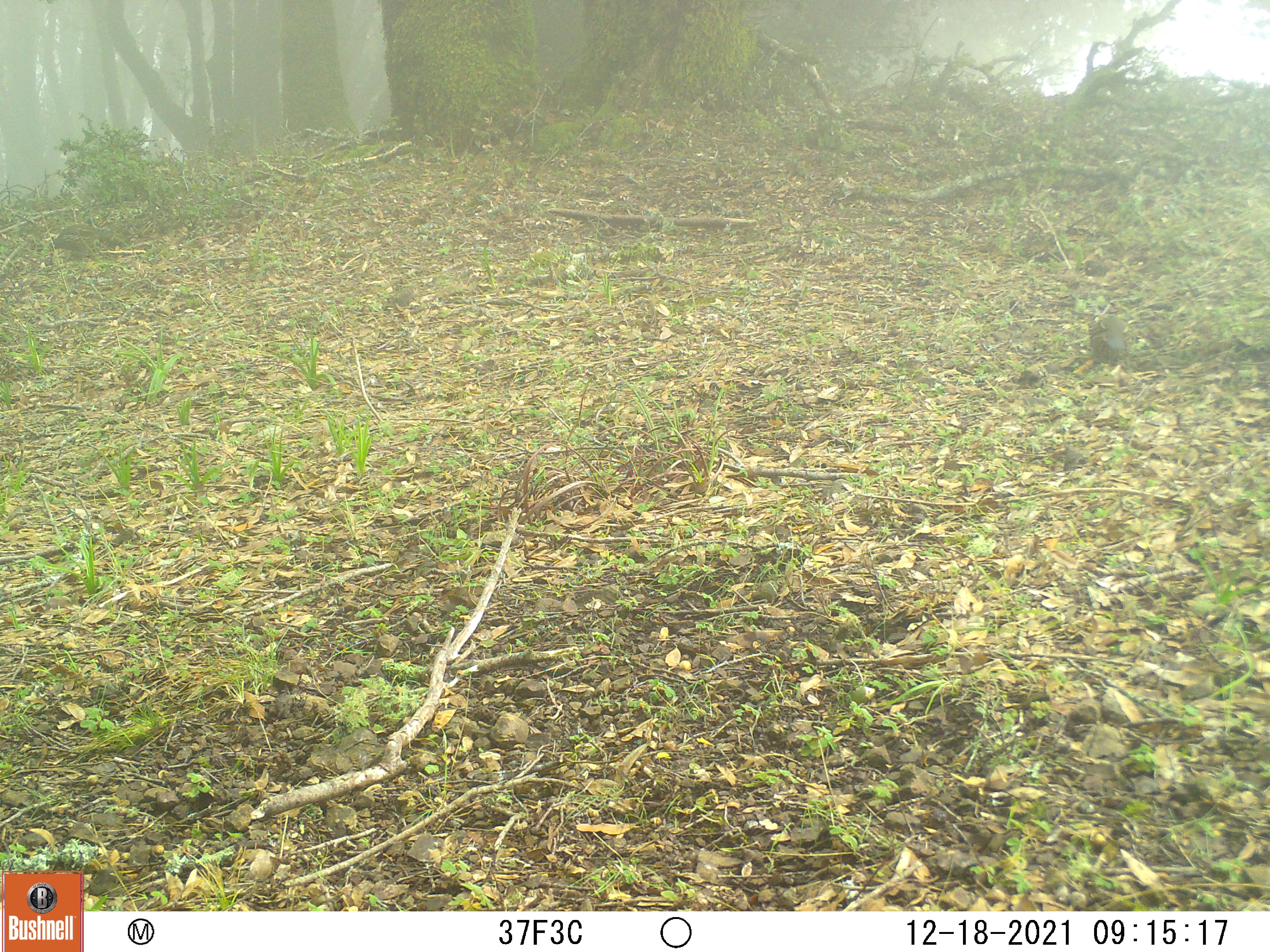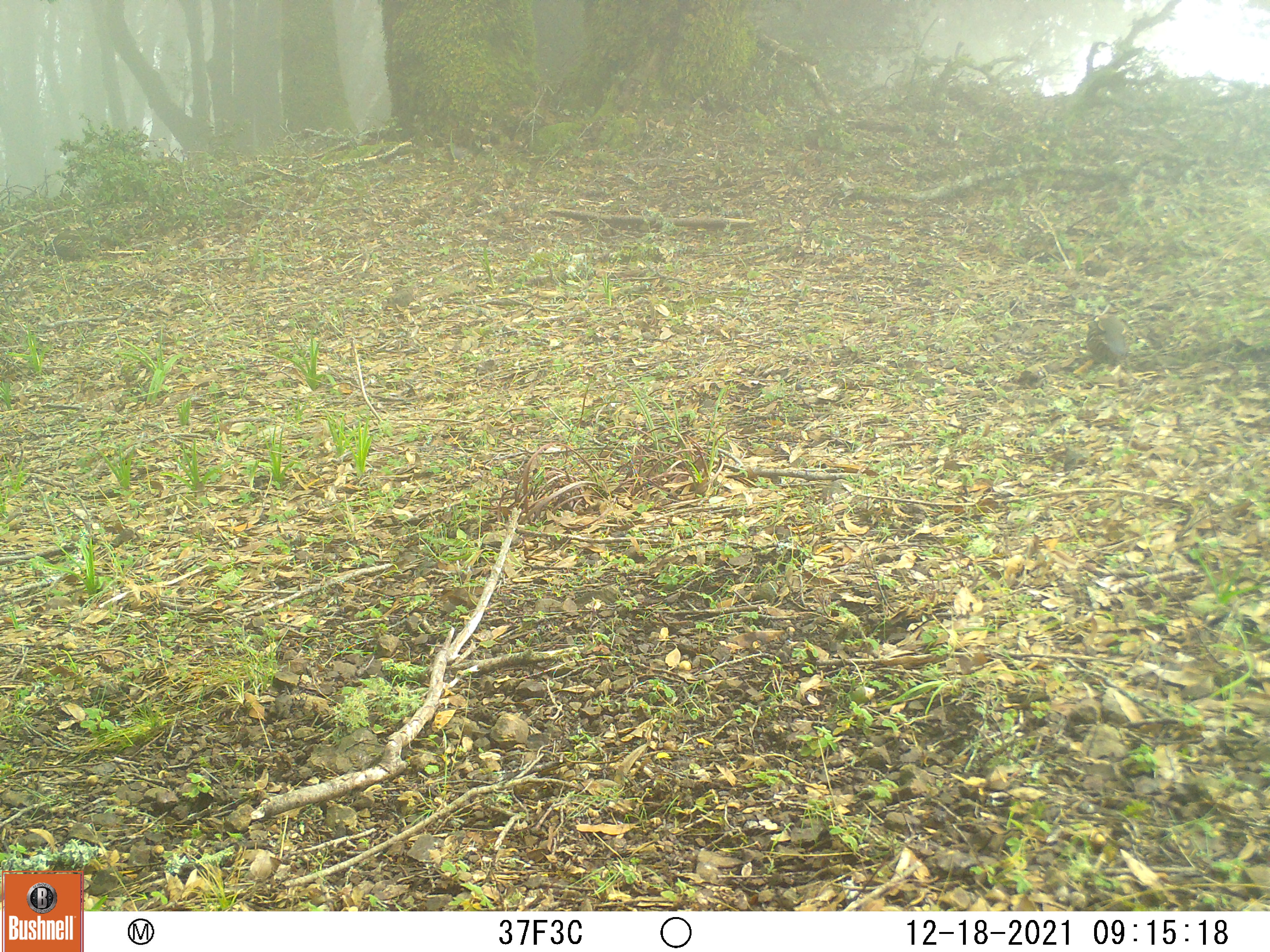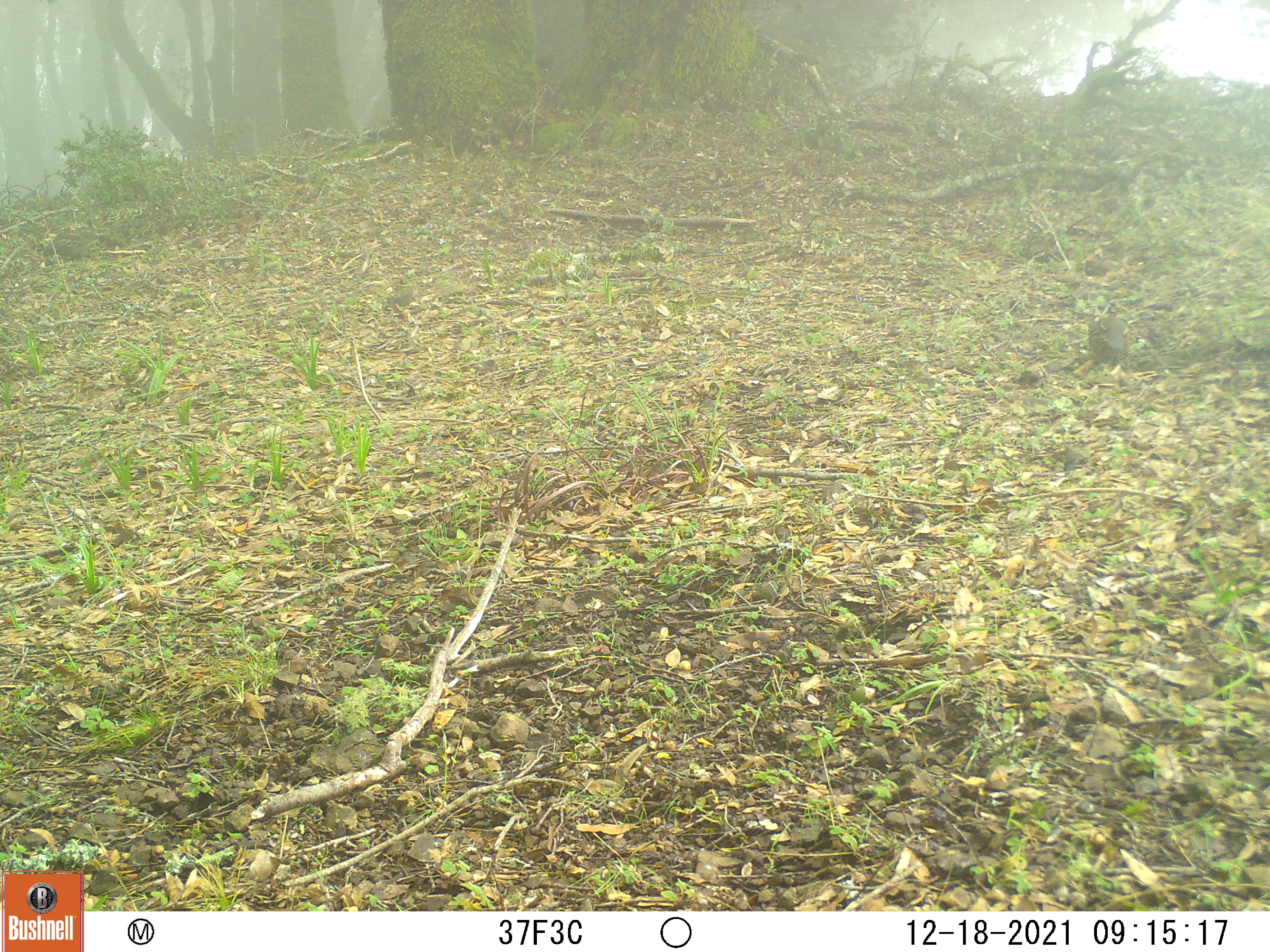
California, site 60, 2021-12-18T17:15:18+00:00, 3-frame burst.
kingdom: Animalia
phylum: Chordata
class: Aves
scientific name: Aves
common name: bird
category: unknown bird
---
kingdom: Animalia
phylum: Chordata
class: Aves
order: Galliformes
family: Odontophoridae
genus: Callipepla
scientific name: Callipepla californica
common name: california quail